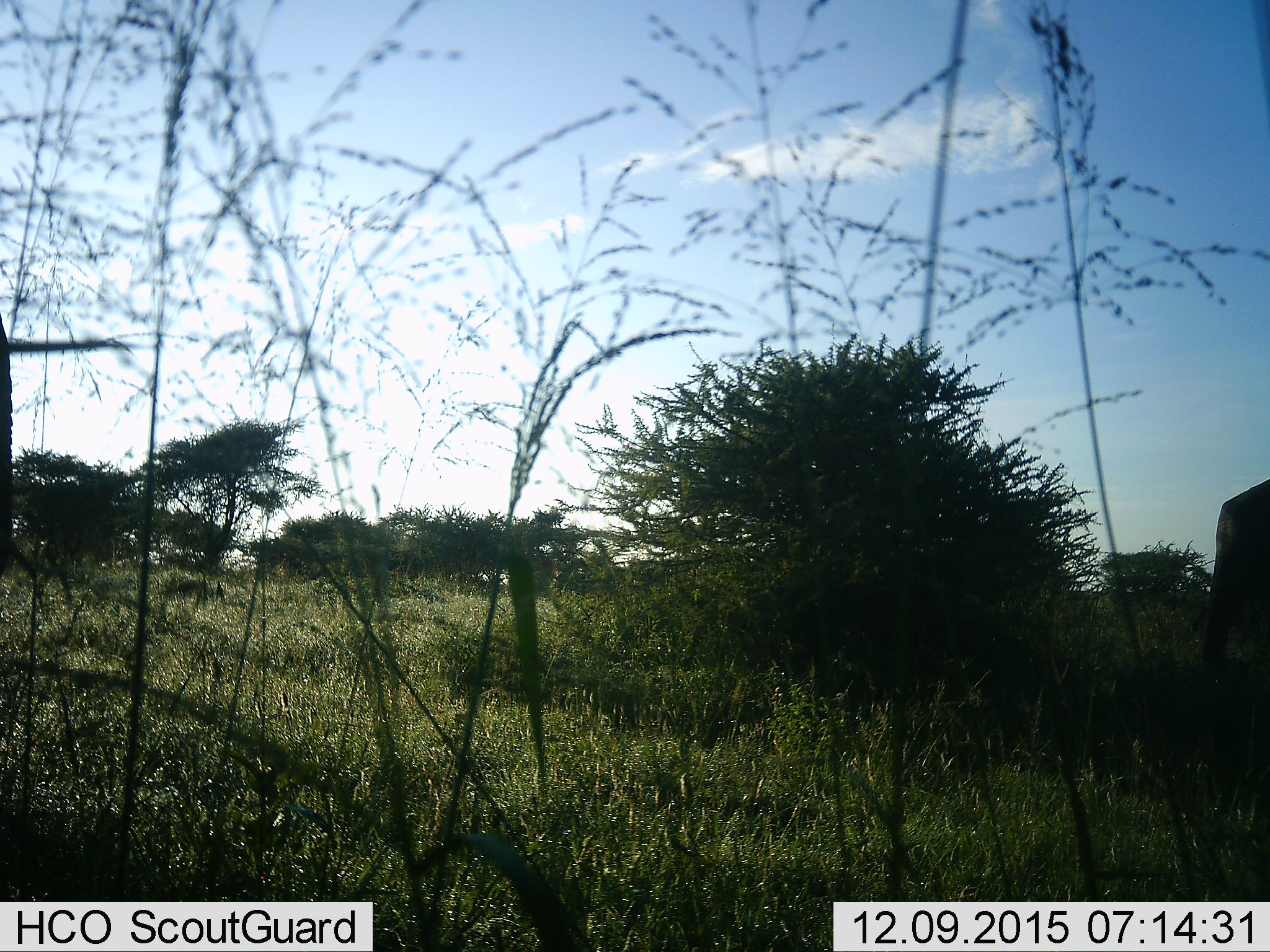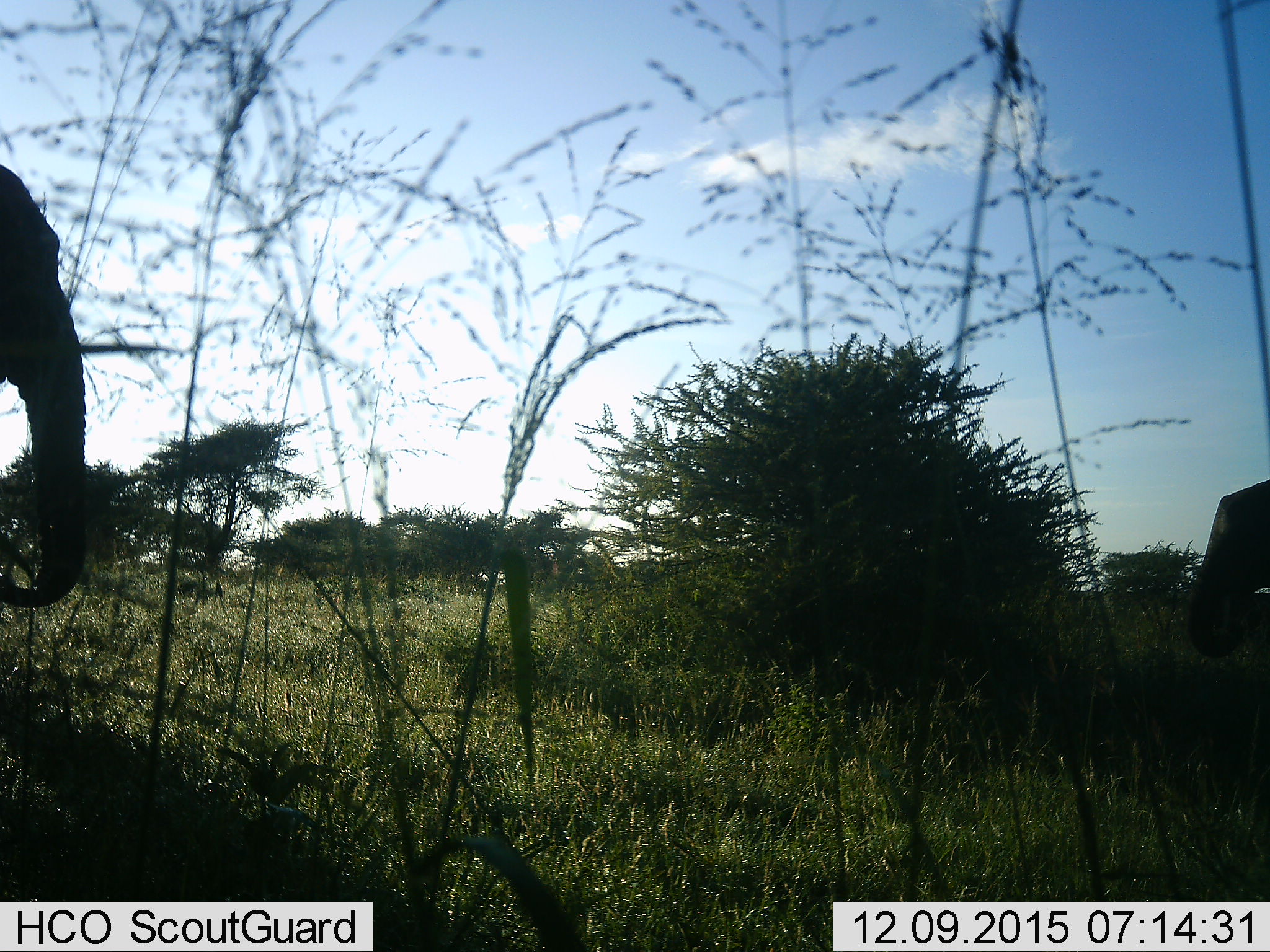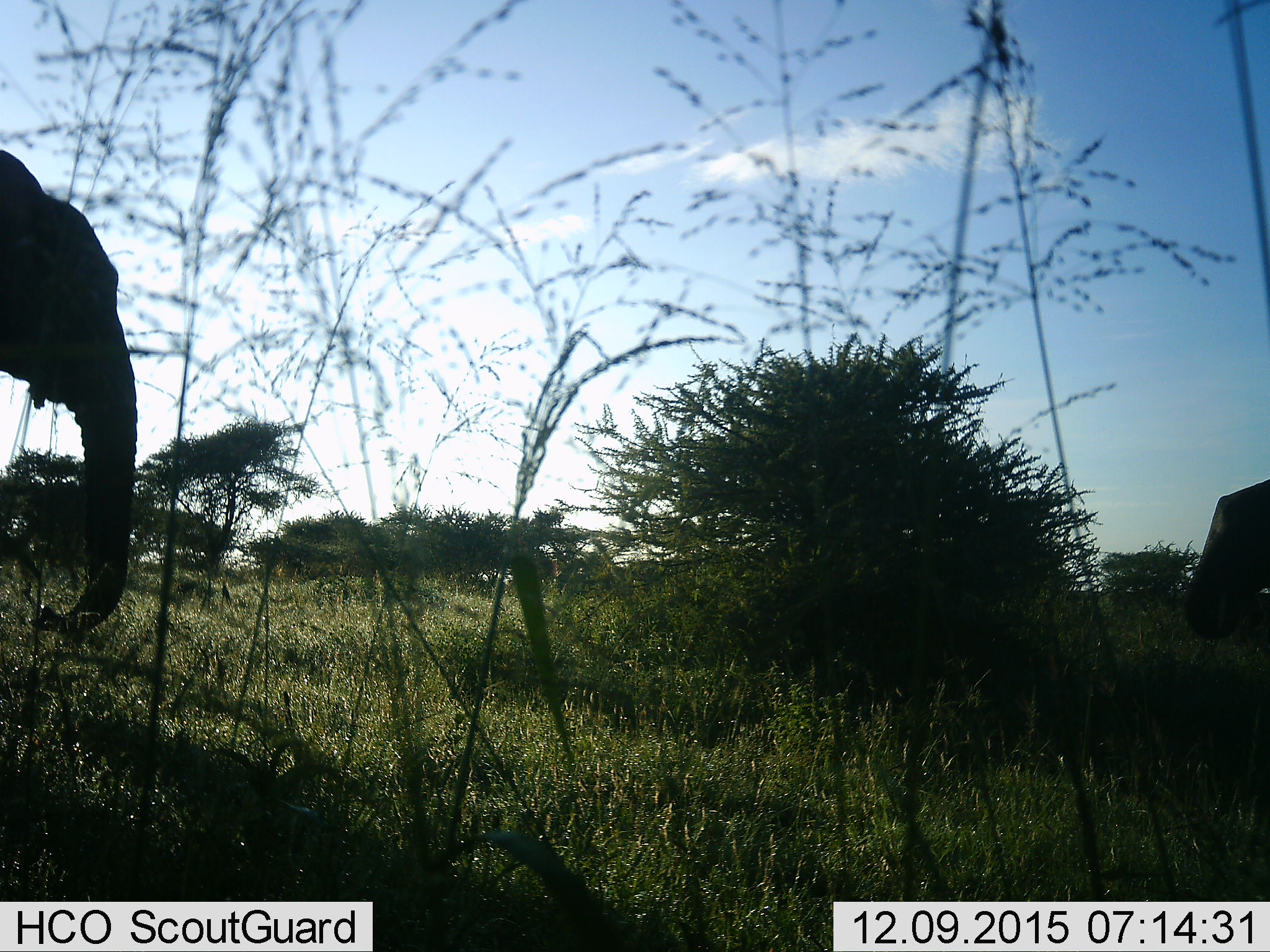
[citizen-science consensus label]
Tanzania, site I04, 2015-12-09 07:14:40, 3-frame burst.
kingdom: Animalia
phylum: Chordata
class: Mammalia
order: Proboscidea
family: Elephantidae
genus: Loxodonta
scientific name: Loxodonta africana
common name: african bush elephant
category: elephant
Elephant (african bush elephant) (Loxodonta africana), count 2. Behavior (volunteer vote fractions): standing 50%, resting 0%, moving 38%, interacting 0%. Young present (vote fraction): 25%. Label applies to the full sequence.